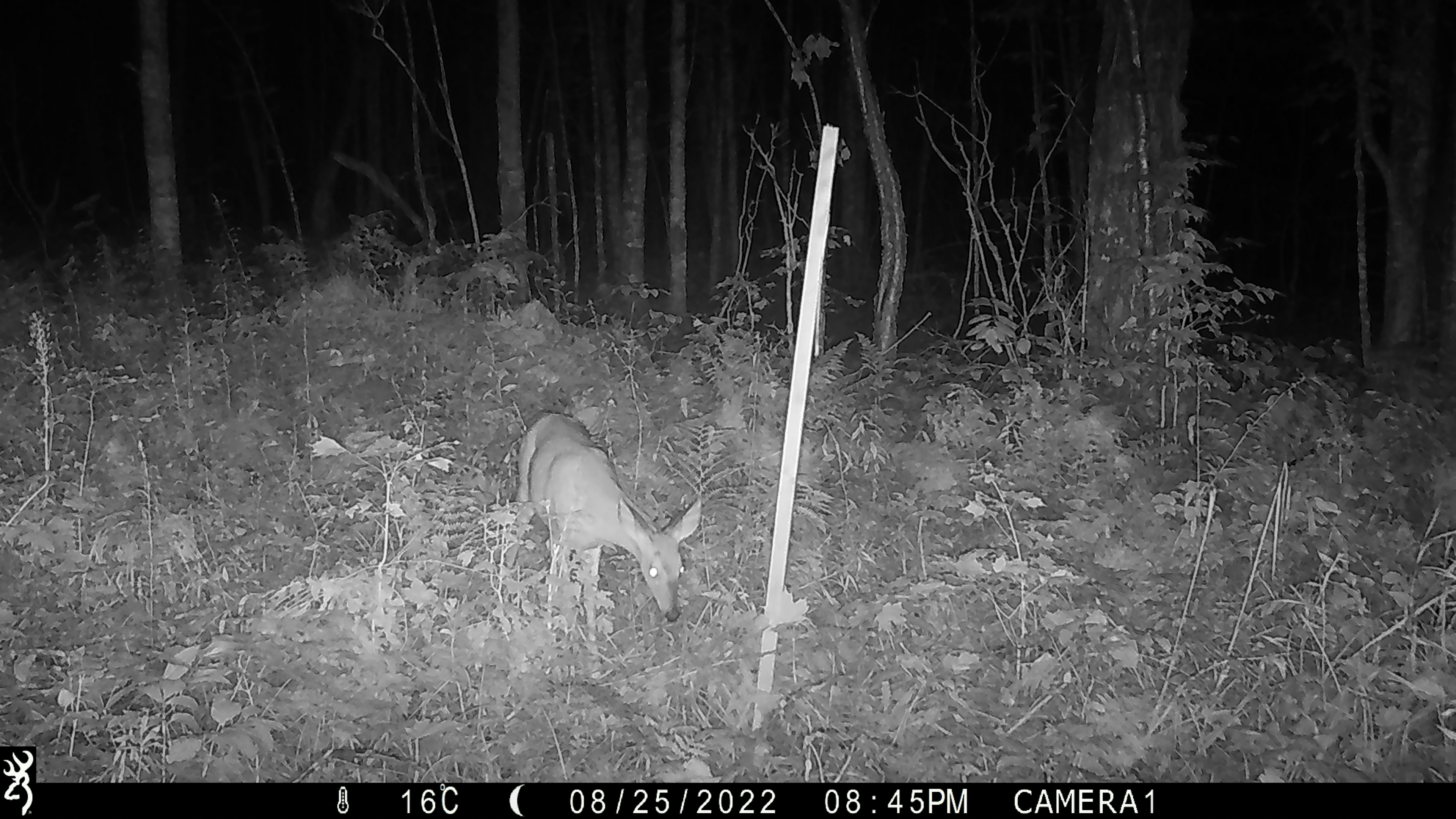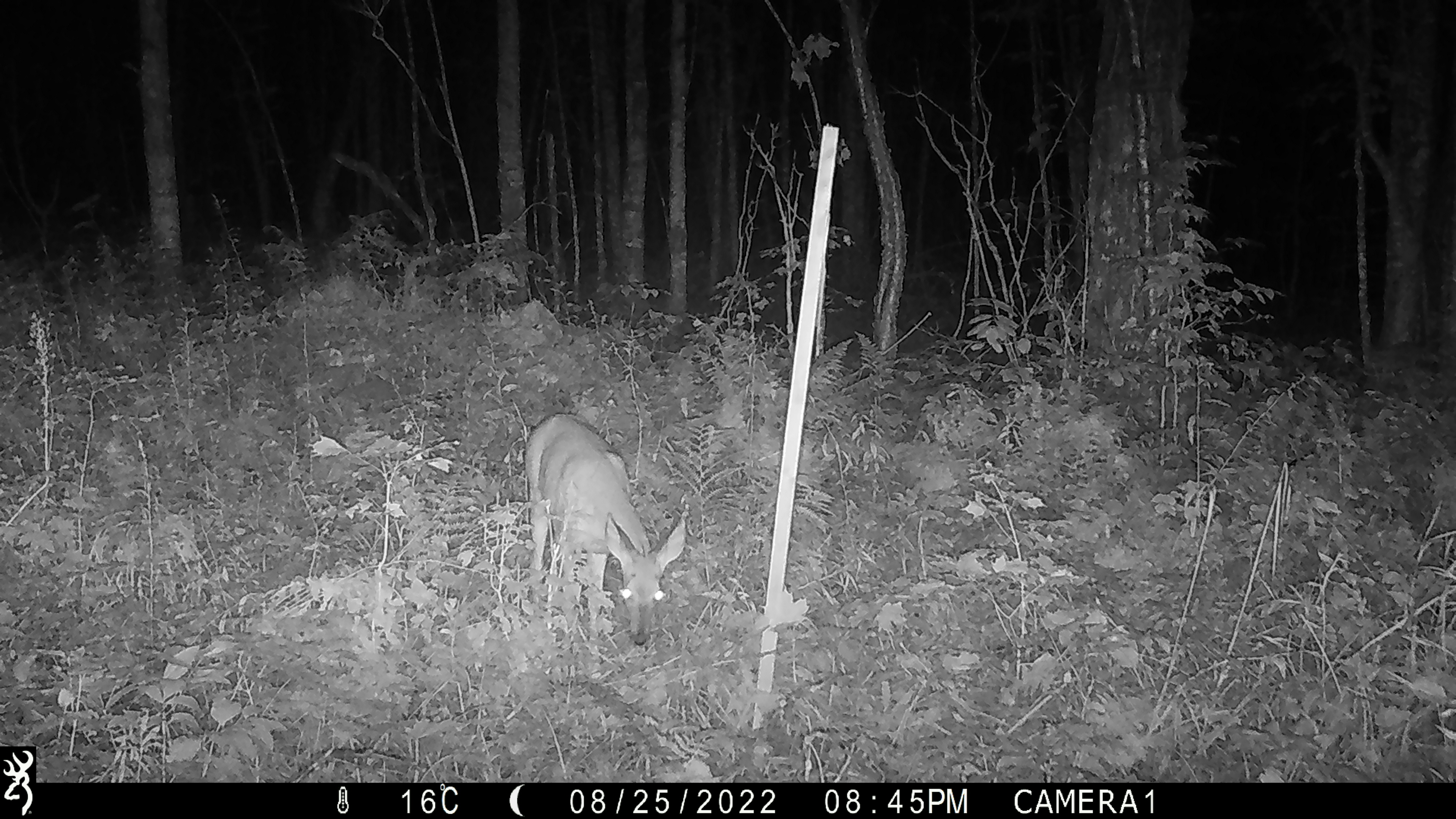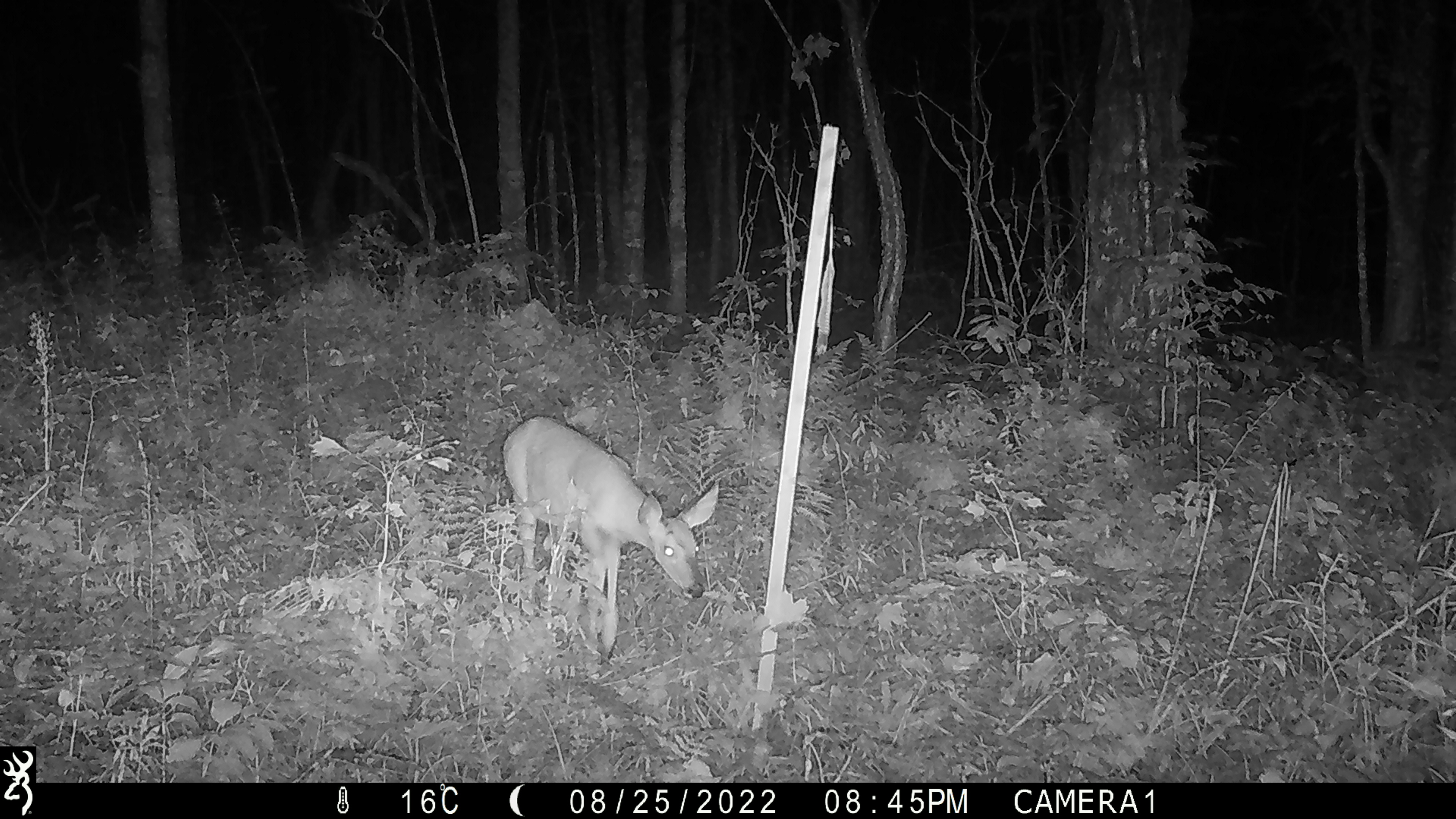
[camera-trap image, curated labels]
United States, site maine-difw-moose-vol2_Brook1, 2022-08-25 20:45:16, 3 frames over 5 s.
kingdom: Animalia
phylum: Chordata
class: Mammalia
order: Artiodactyla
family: Cervidae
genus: Odocoileus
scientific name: Odocoileus virginianus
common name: white-tailed deer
White-tailed deer (Odocoileus virginianus).